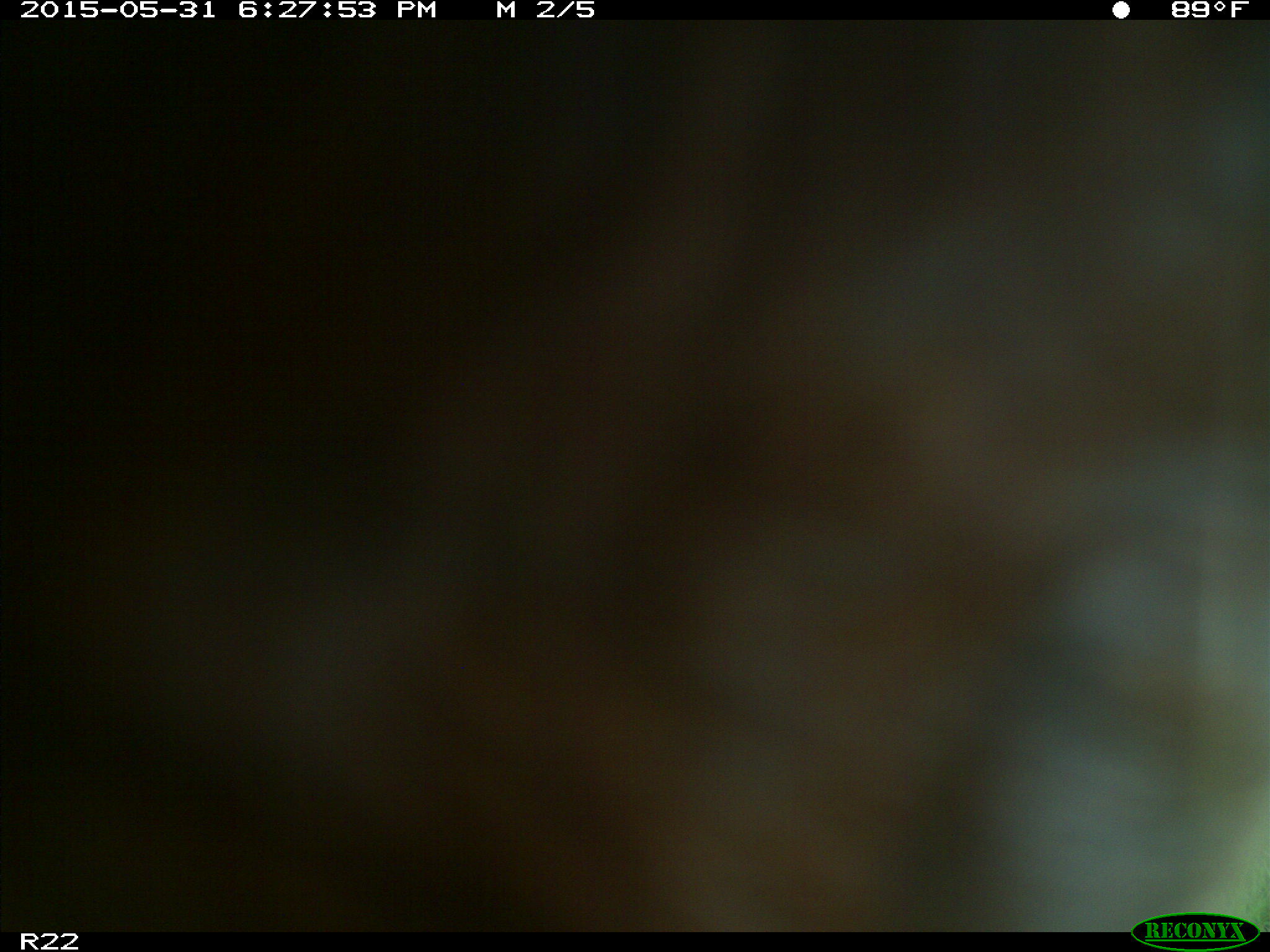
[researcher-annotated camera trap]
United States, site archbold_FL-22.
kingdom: Animalia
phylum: Chordata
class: Mammalia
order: Artiodactyla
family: Bovidae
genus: Bos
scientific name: Bos taurus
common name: domestic cow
Bos taurus (domestic cow).